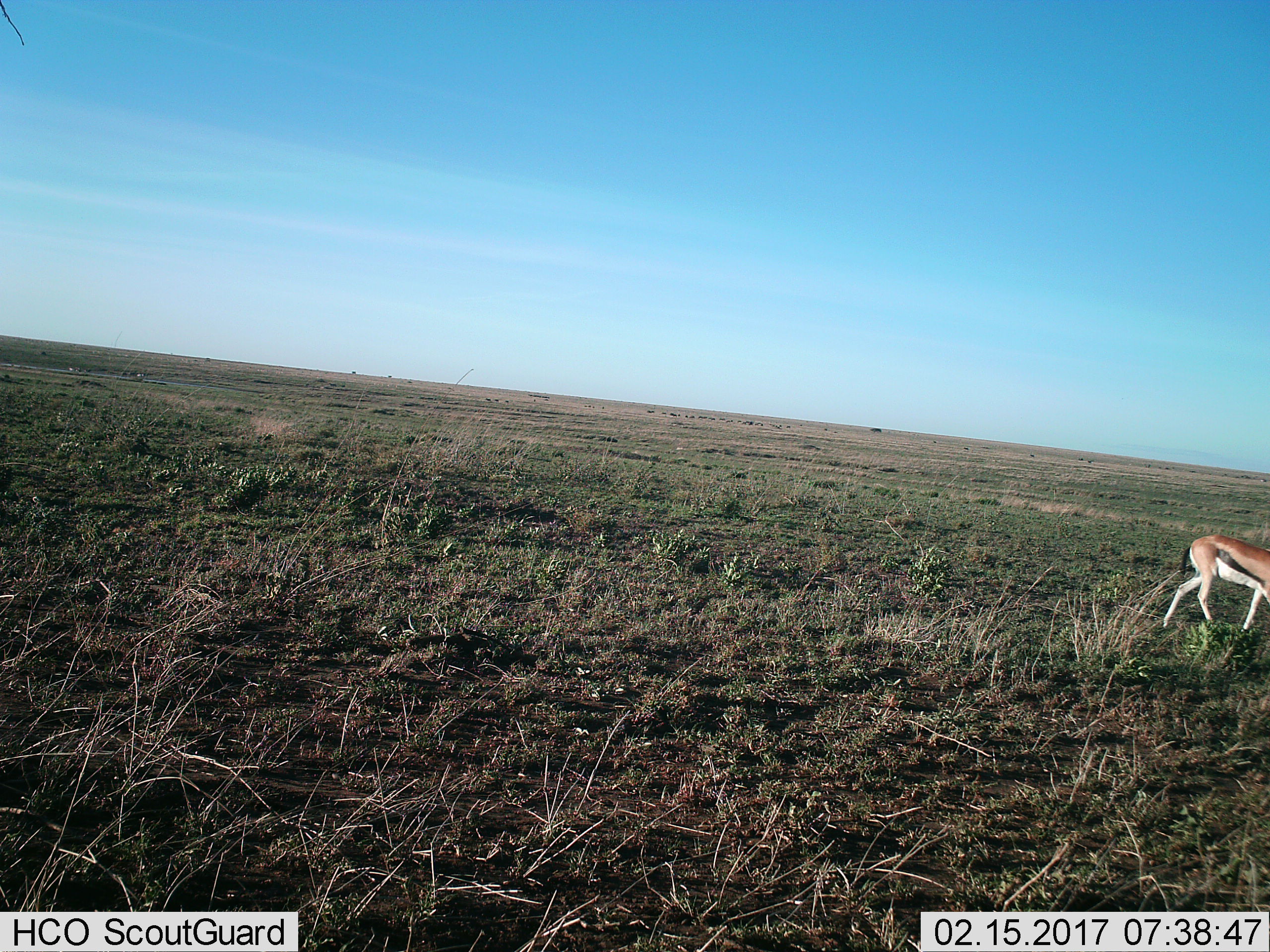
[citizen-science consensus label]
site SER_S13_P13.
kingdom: Animalia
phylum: Chordata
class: Mammalia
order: Artiodactyla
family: Bovidae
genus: Eudorcas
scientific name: Eudorcas thomsonii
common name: thomson's gazelle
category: gazellethomsons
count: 1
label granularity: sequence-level